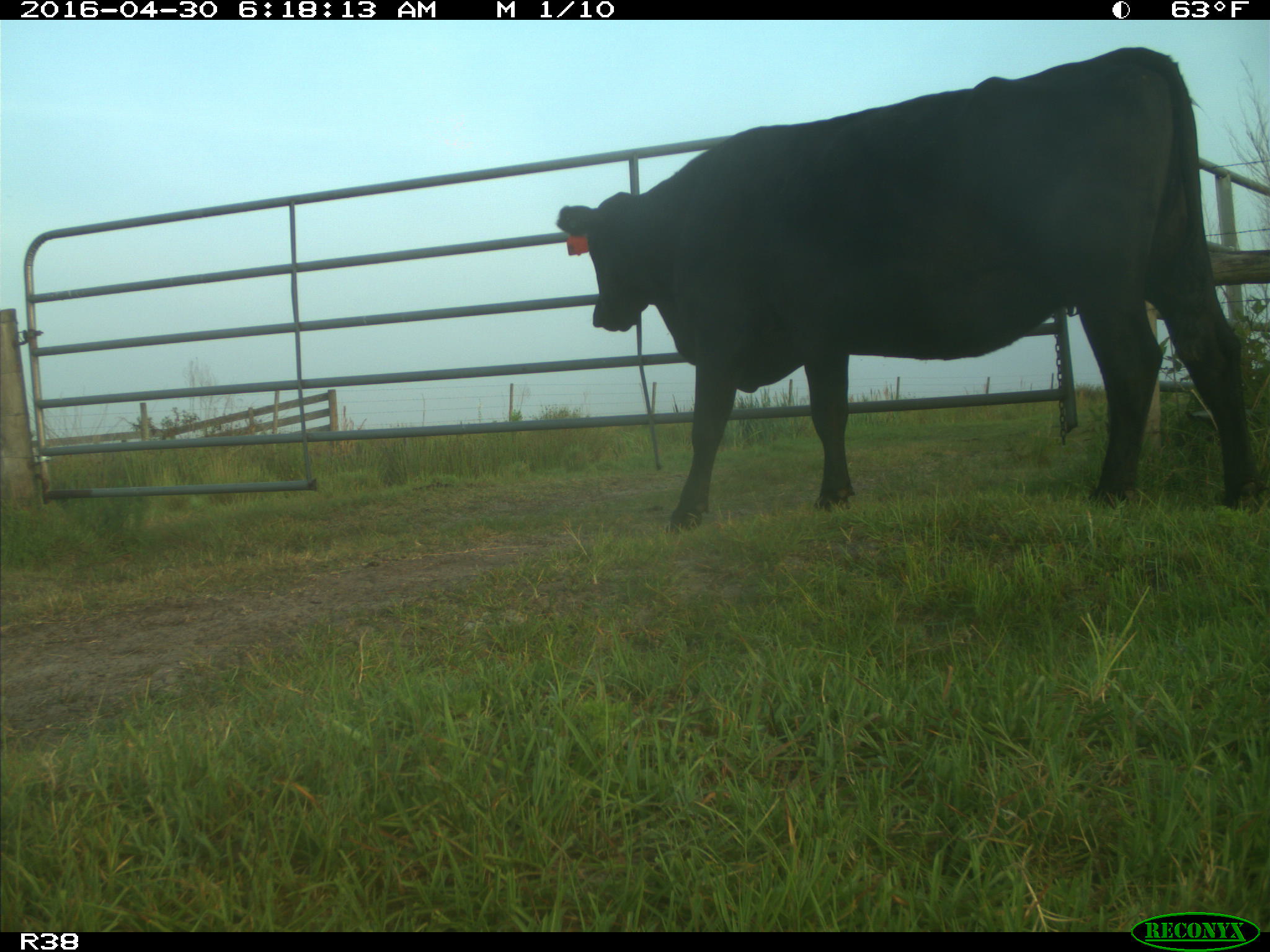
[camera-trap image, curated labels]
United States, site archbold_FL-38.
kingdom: Animalia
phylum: Chordata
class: Mammalia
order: Artiodactyla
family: Bovidae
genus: Bos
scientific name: Bos taurus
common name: domestic cow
Bos taurus (domestic cow).